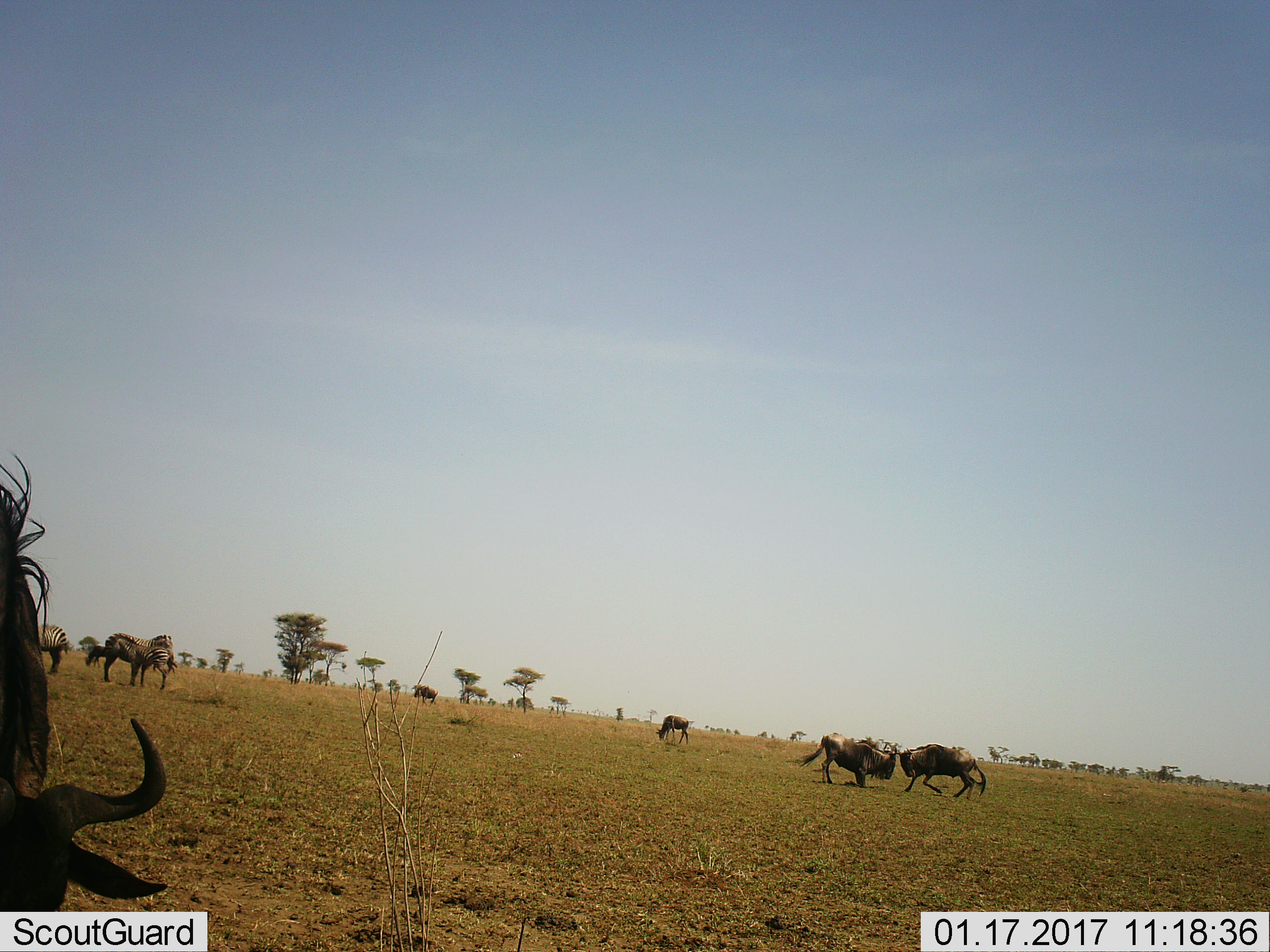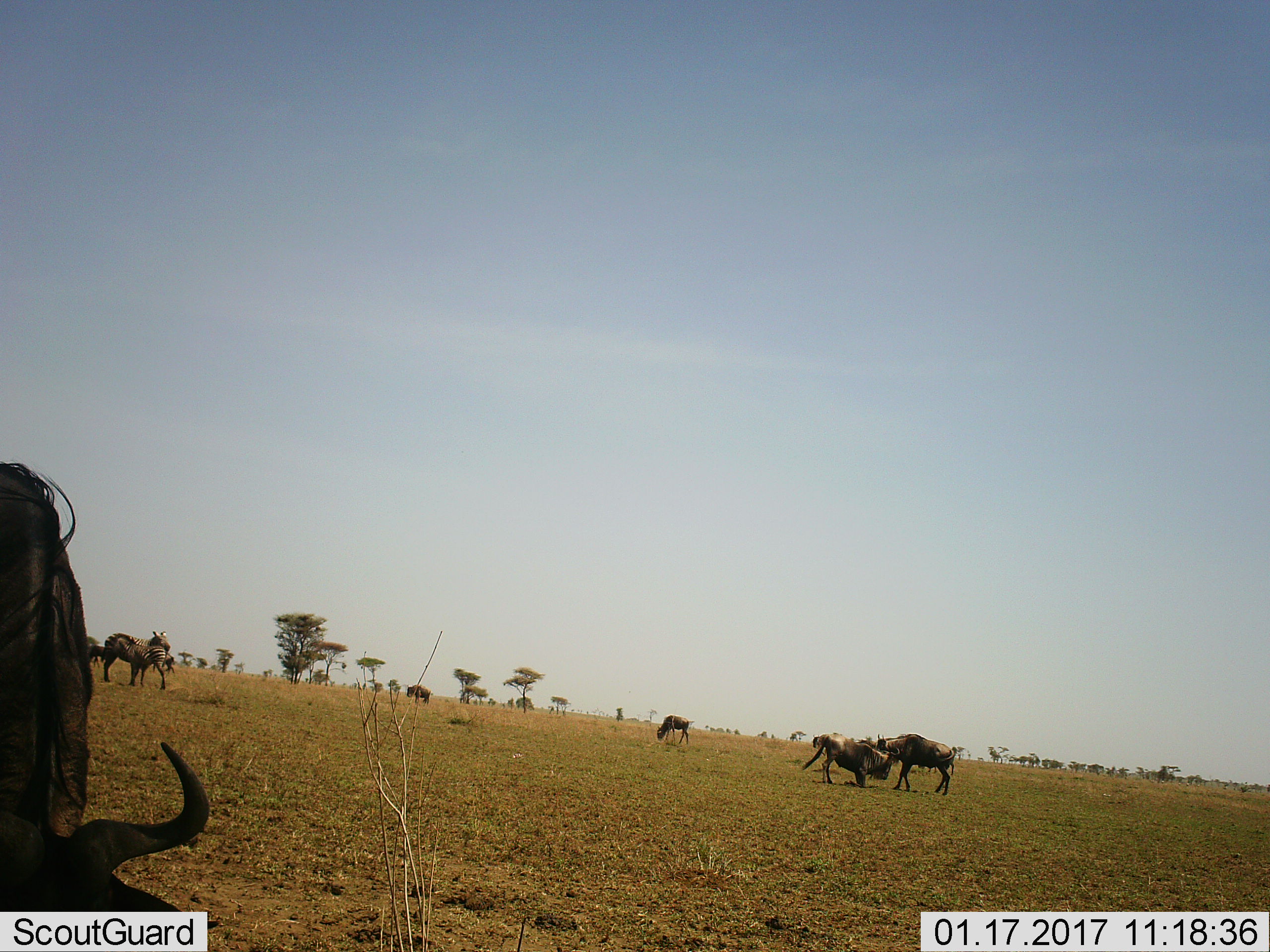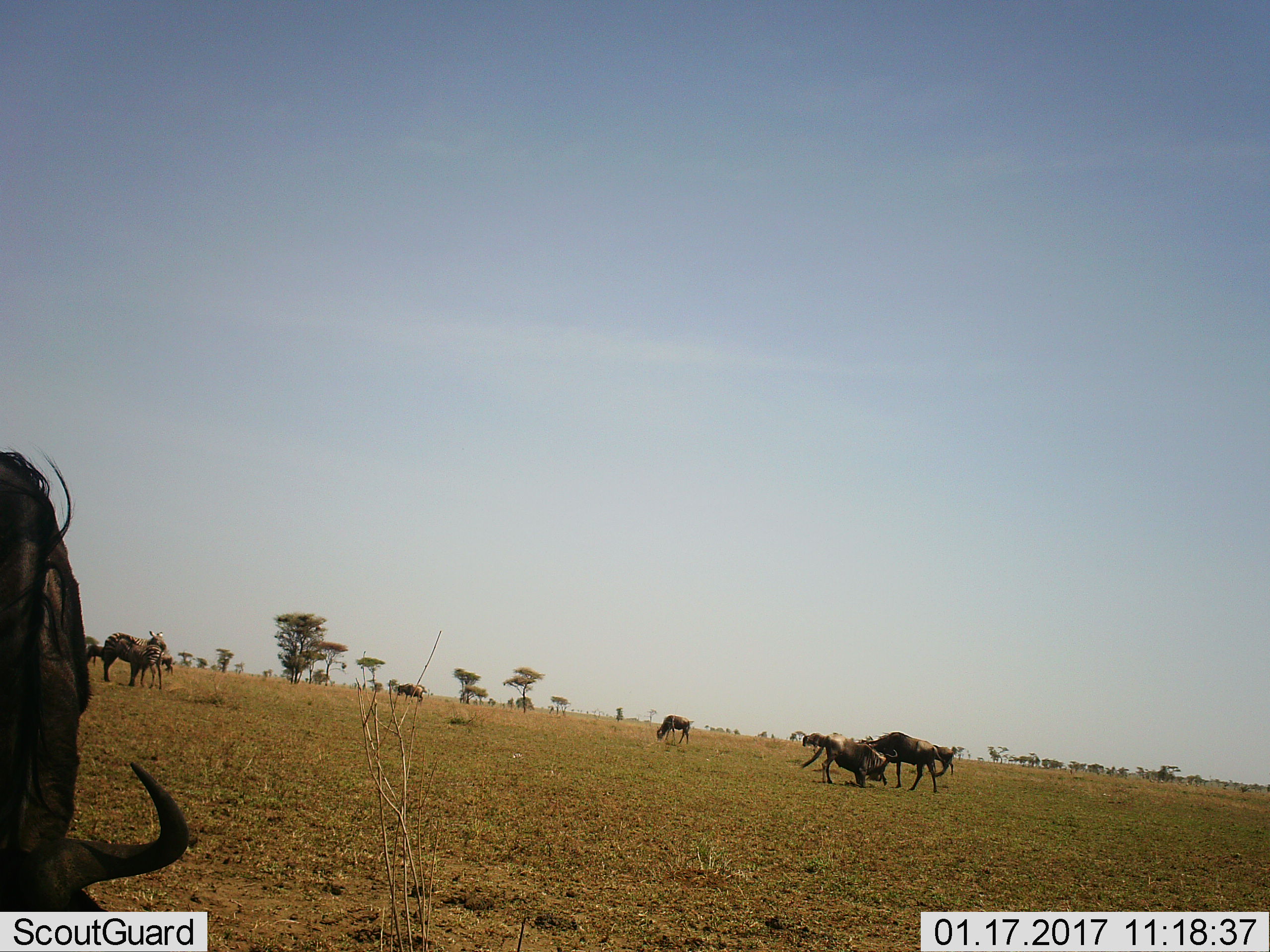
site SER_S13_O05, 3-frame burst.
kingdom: Animalia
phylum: Chordata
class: Mammalia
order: Artiodactyla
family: Bovidae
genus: Connochaetes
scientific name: Connochaetes taurinus taurinus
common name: blue wildebeest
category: wildebeestblue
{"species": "wildebeestblue (blue wildebeest) (Connochaetes taurinus taurinus)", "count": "5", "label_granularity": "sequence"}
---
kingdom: Animalia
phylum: Chordata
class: Mammalia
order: Perissodactyla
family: Equidae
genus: Equus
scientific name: Equus quagga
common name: plains zebra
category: zebraplains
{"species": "zebraplains (plains zebra) (Equus quagga)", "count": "3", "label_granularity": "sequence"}